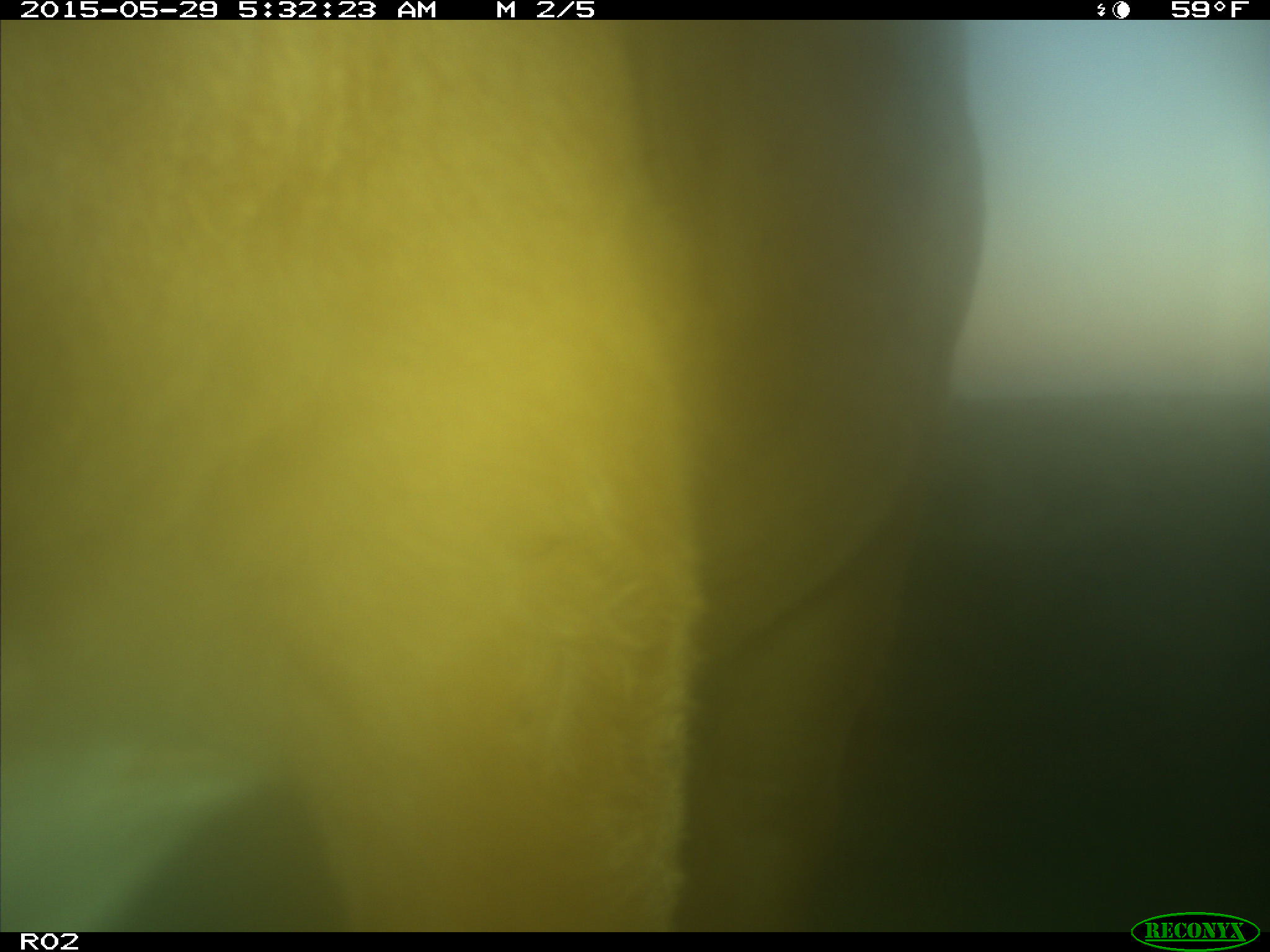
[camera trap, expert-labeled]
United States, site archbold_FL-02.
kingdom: Animalia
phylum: Chordata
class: Mammalia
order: Artiodactyla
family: Bovidae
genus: Bos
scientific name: Bos taurus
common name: domestic cow